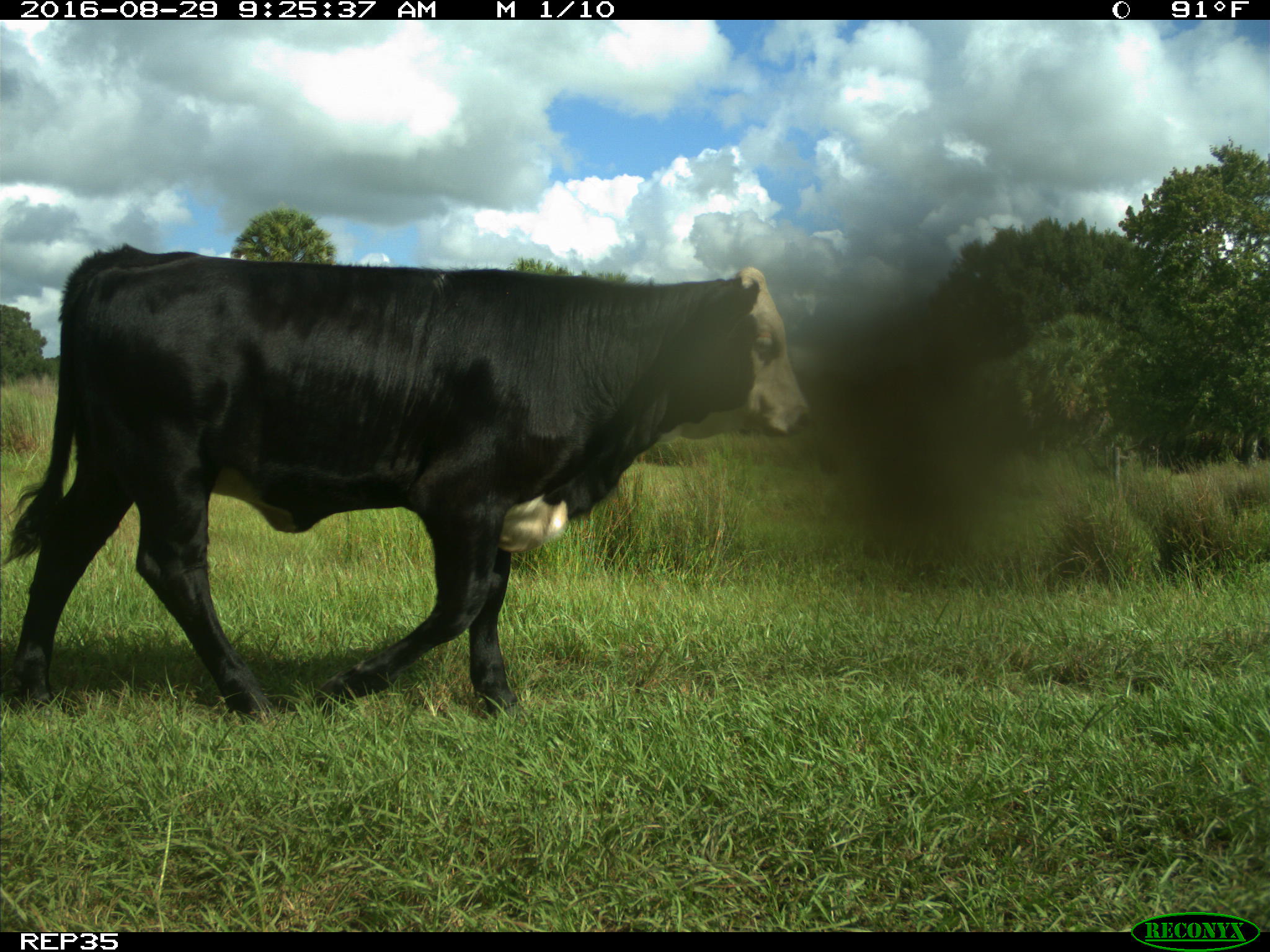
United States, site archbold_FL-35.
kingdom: Animalia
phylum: Chordata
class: Mammalia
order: Artiodactyla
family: Bovidae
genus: Bos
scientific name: Bos taurus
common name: domestic cow